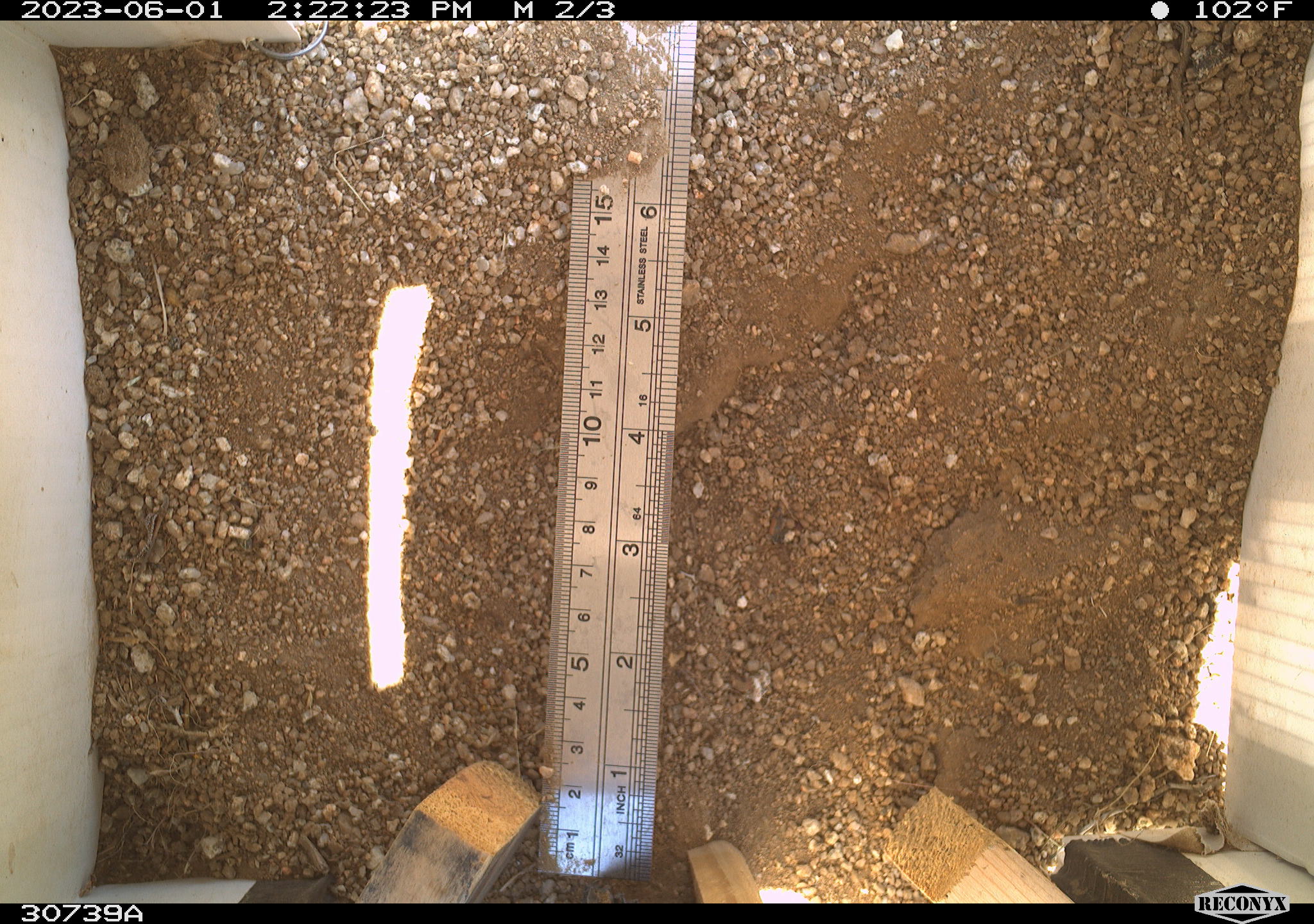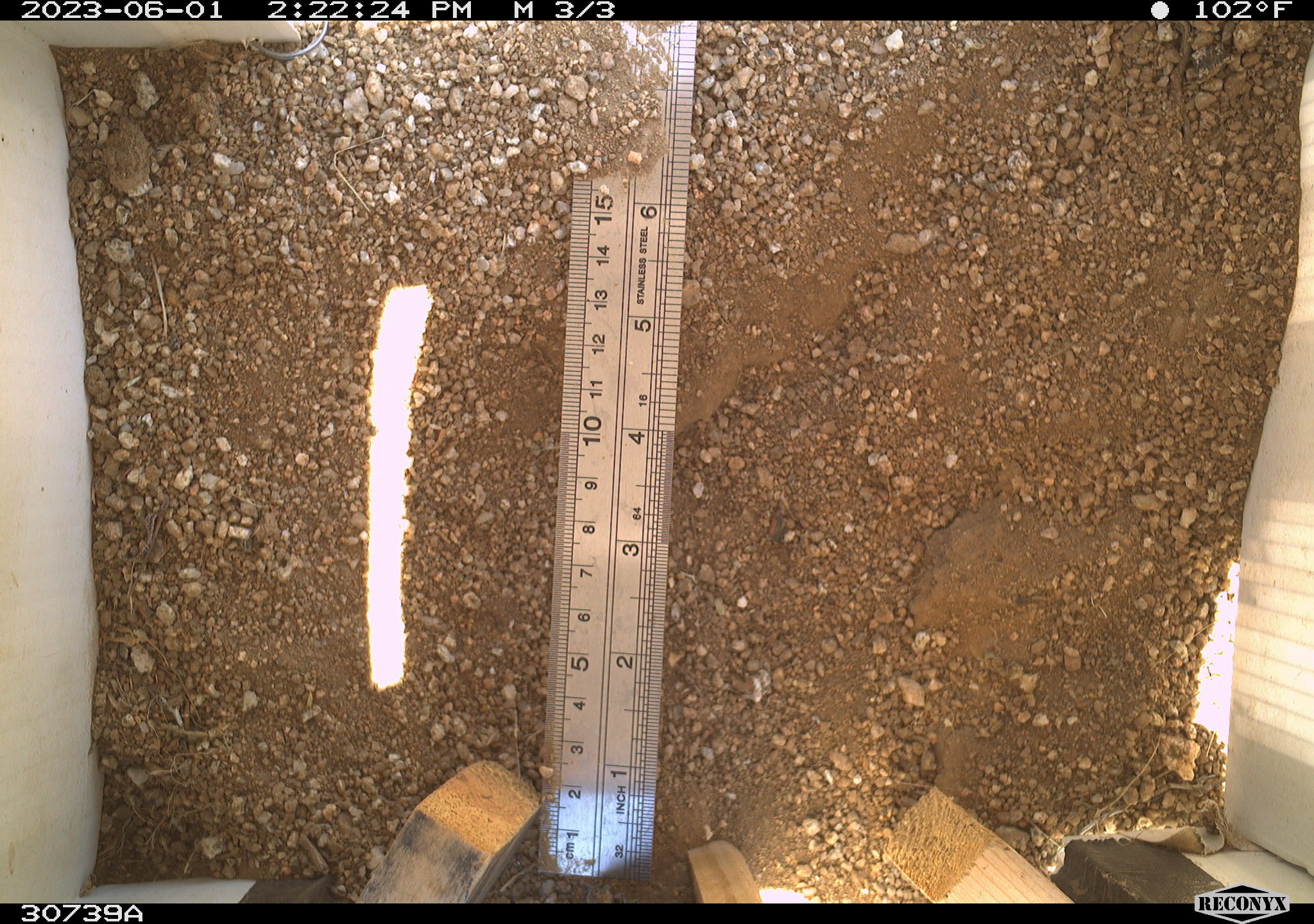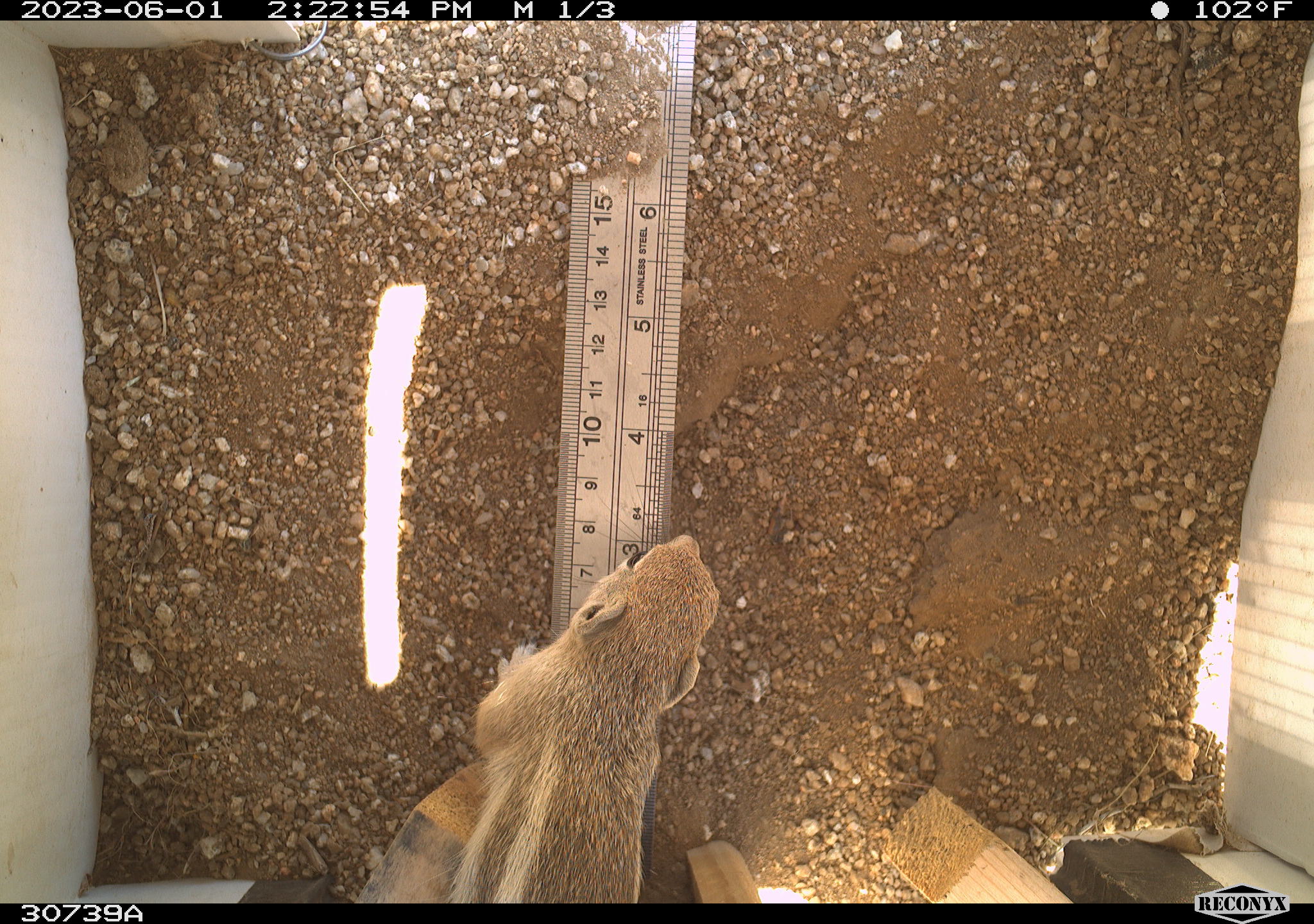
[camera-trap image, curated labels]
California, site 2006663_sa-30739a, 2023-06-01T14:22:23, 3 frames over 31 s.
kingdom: Animalia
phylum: Chordata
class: Mammalia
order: Rodentia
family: Sciuridae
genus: Ammospermophilus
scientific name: Ammospermophilus leucurus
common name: white-tailed antelope squirrel